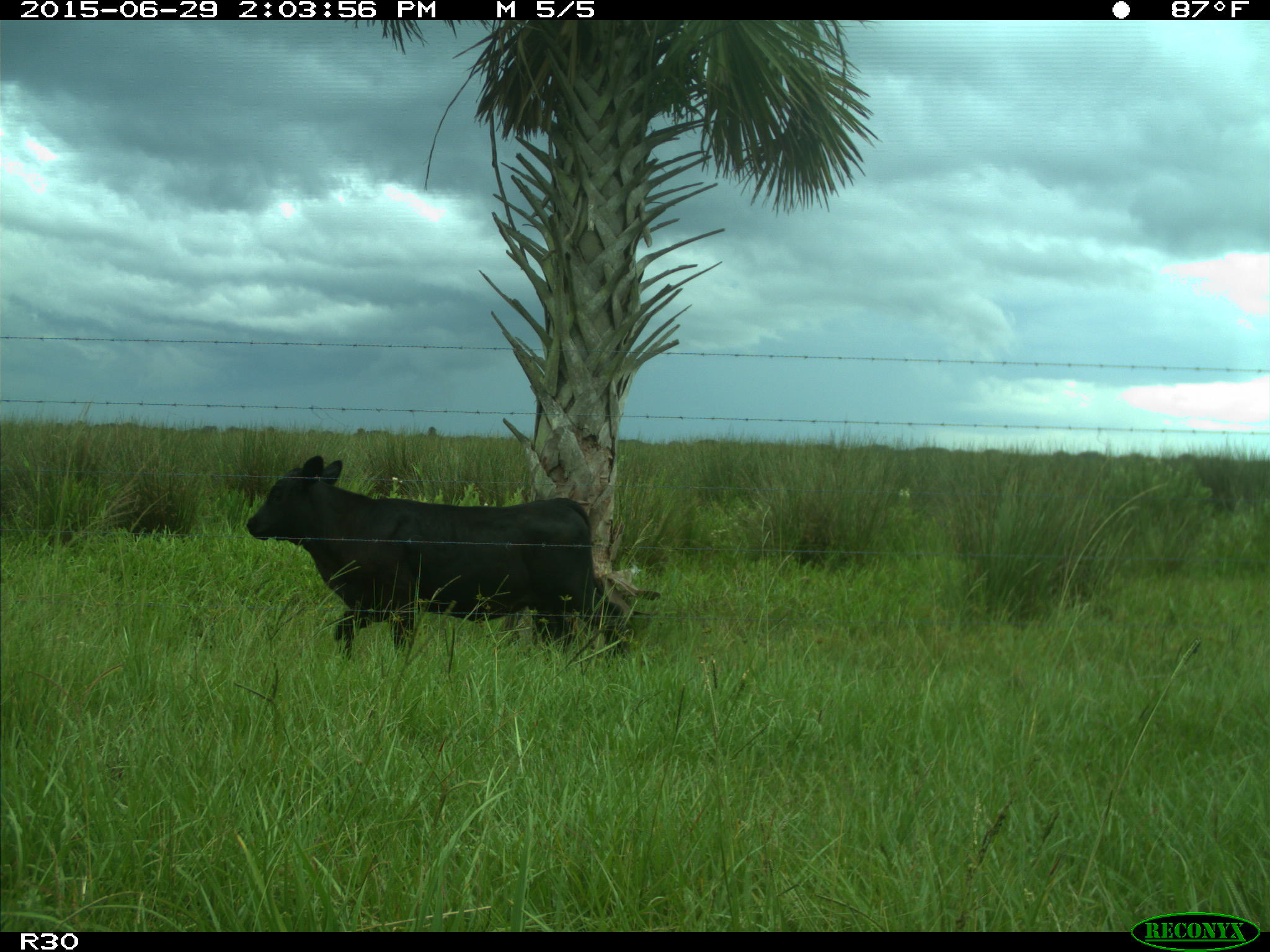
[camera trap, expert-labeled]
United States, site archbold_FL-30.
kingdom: Animalia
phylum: Chordata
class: Mammalia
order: Artiodactyla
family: Bovidae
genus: Bos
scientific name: Bos taurus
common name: domestic cow